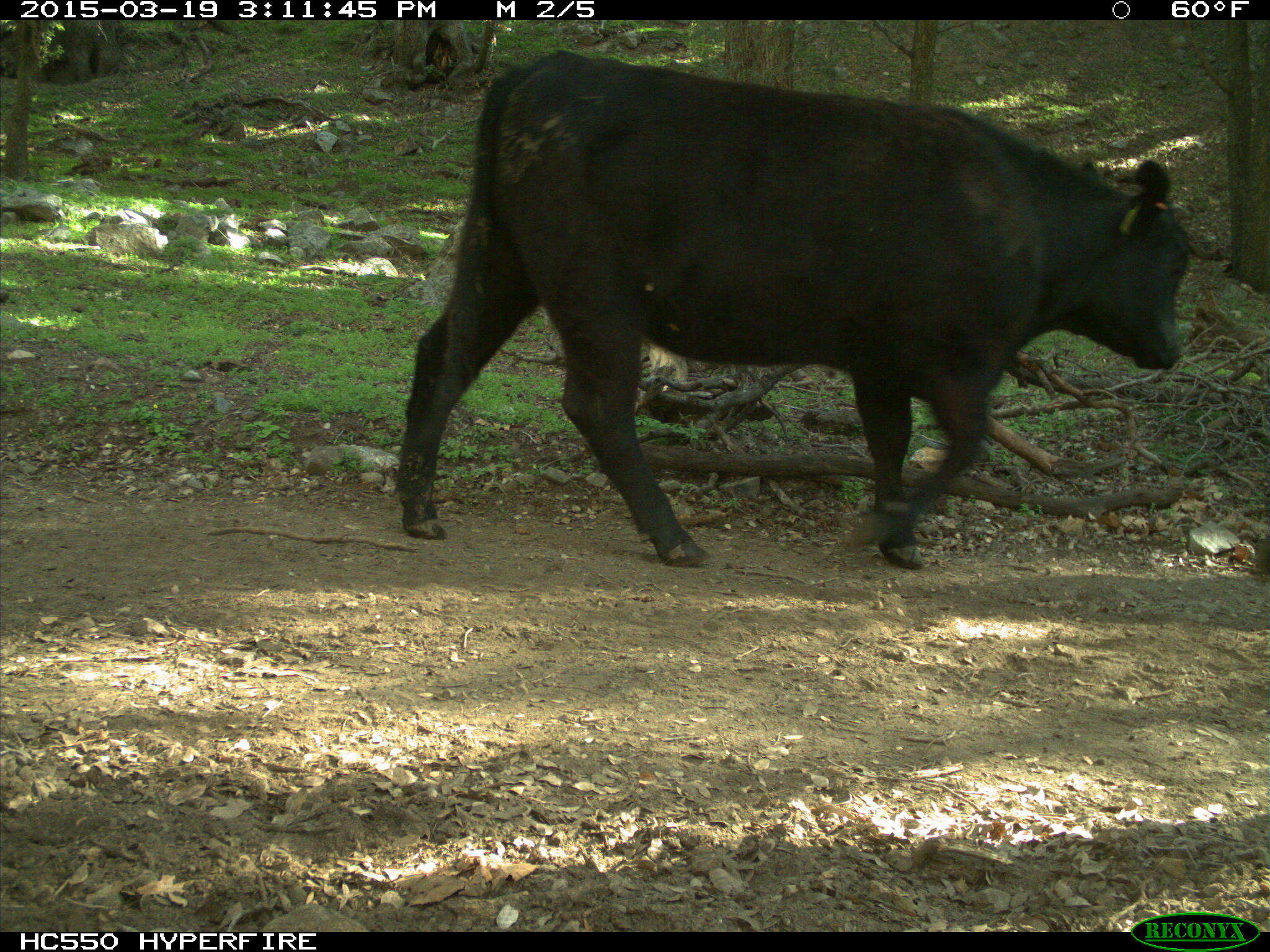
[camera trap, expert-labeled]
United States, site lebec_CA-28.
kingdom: Animalia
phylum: Chordata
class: Mammalia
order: Artiodactyla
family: Bovidae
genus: Bos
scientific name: Bos taurus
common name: domestic cow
Bos taurus (domestic cow).